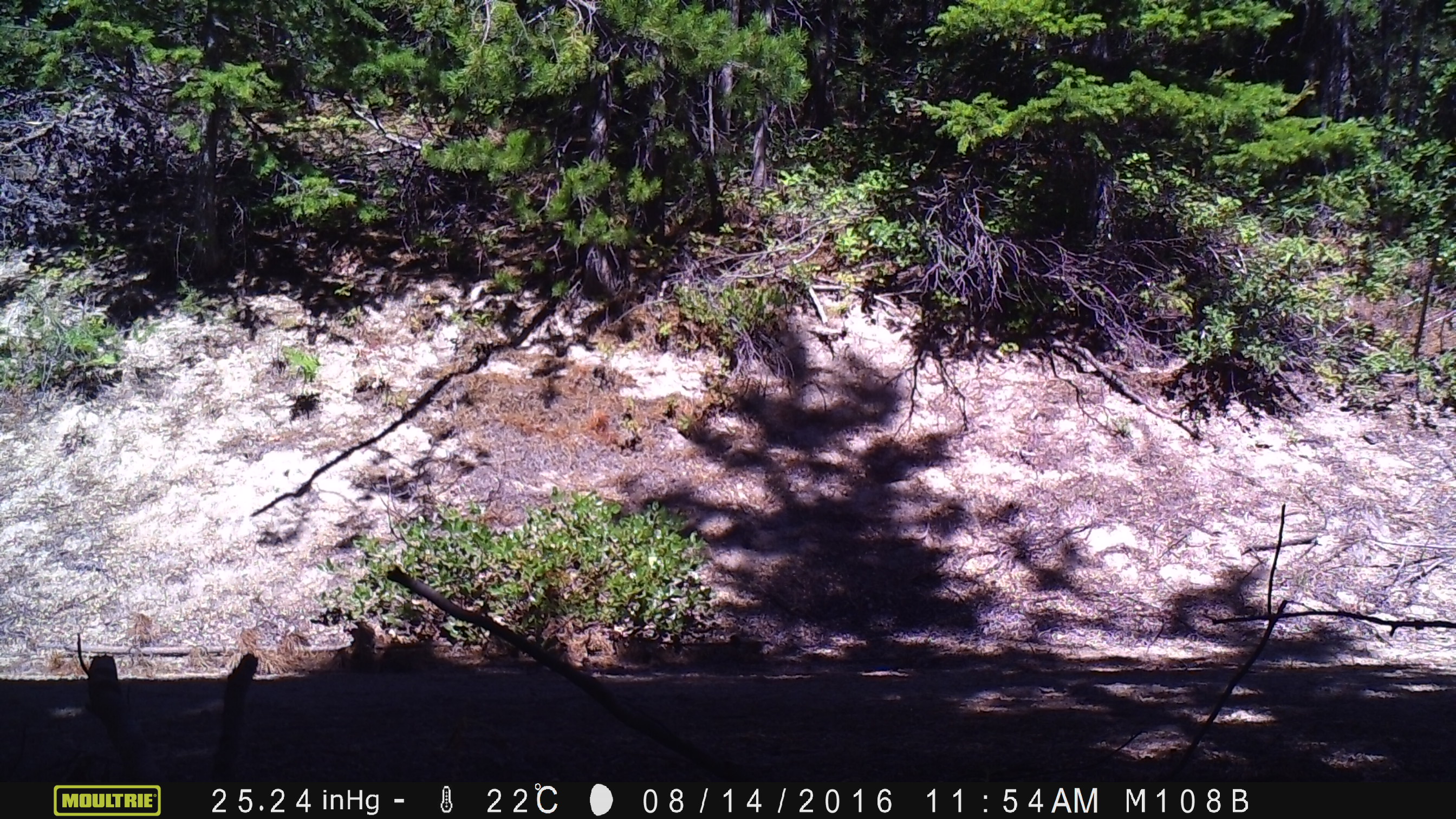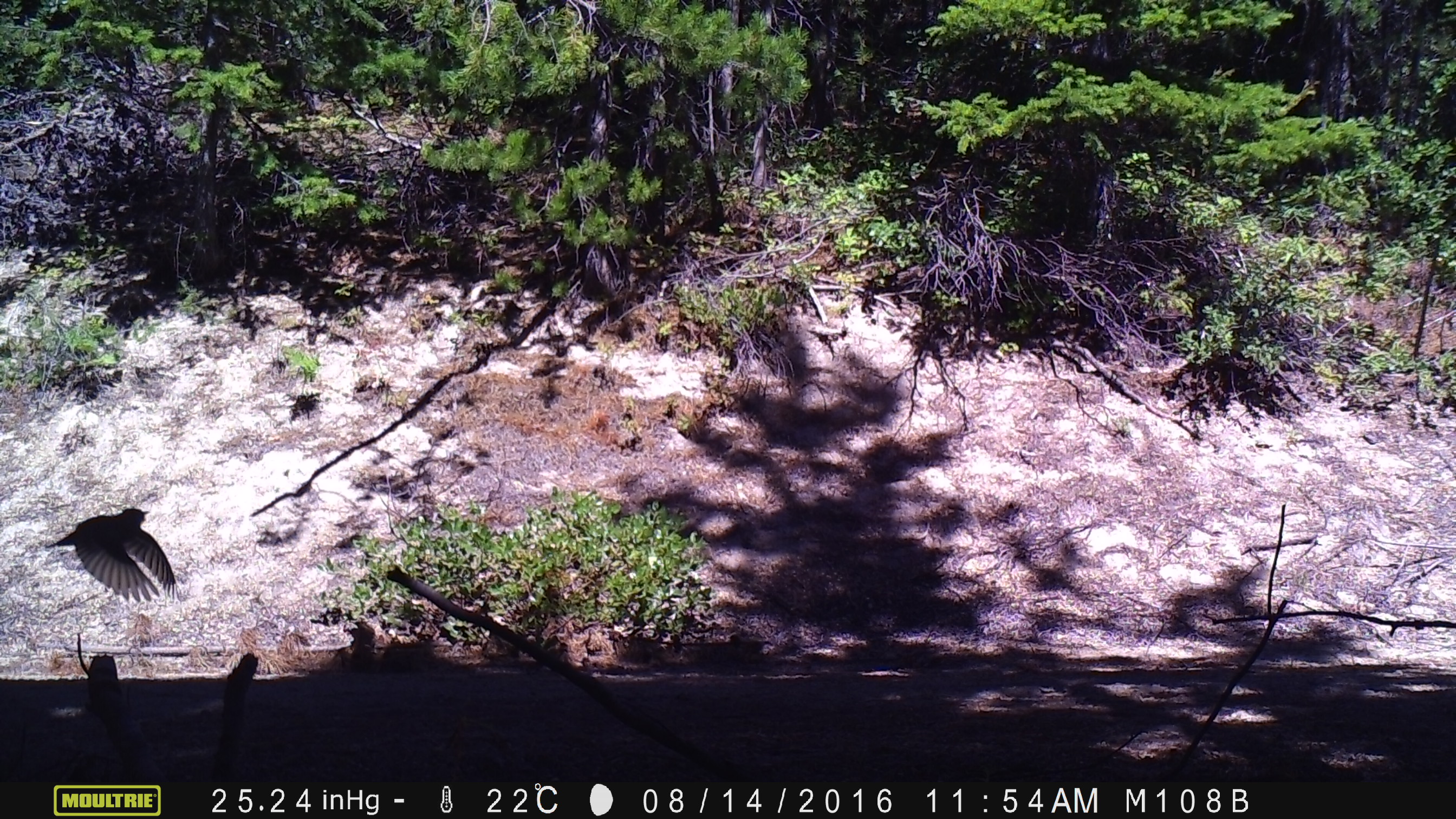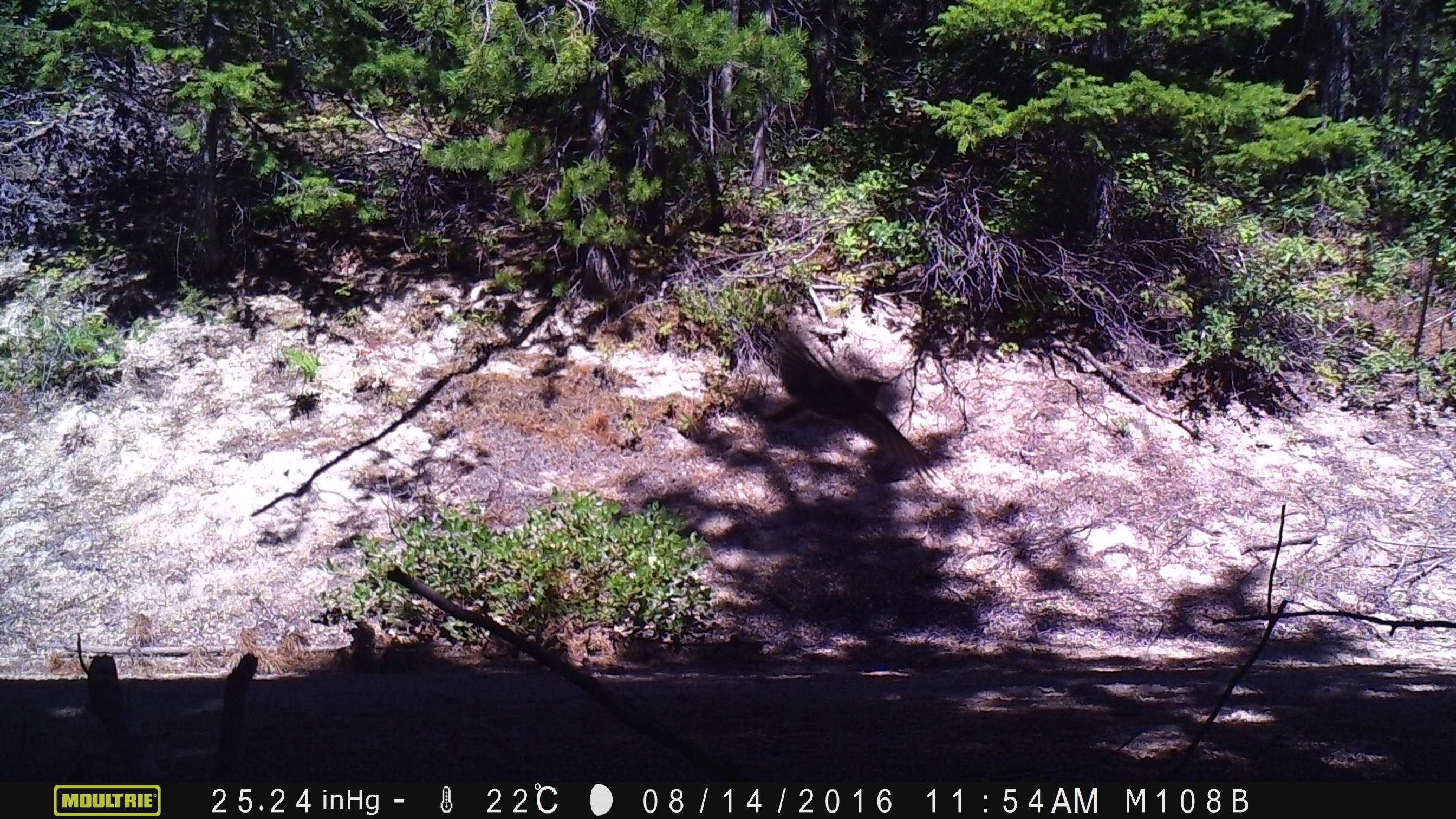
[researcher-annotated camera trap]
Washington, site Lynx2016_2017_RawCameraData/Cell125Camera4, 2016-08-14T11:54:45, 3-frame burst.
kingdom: Animalia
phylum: Chordata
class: Aves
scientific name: Aves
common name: birds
Aves (birds). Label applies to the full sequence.